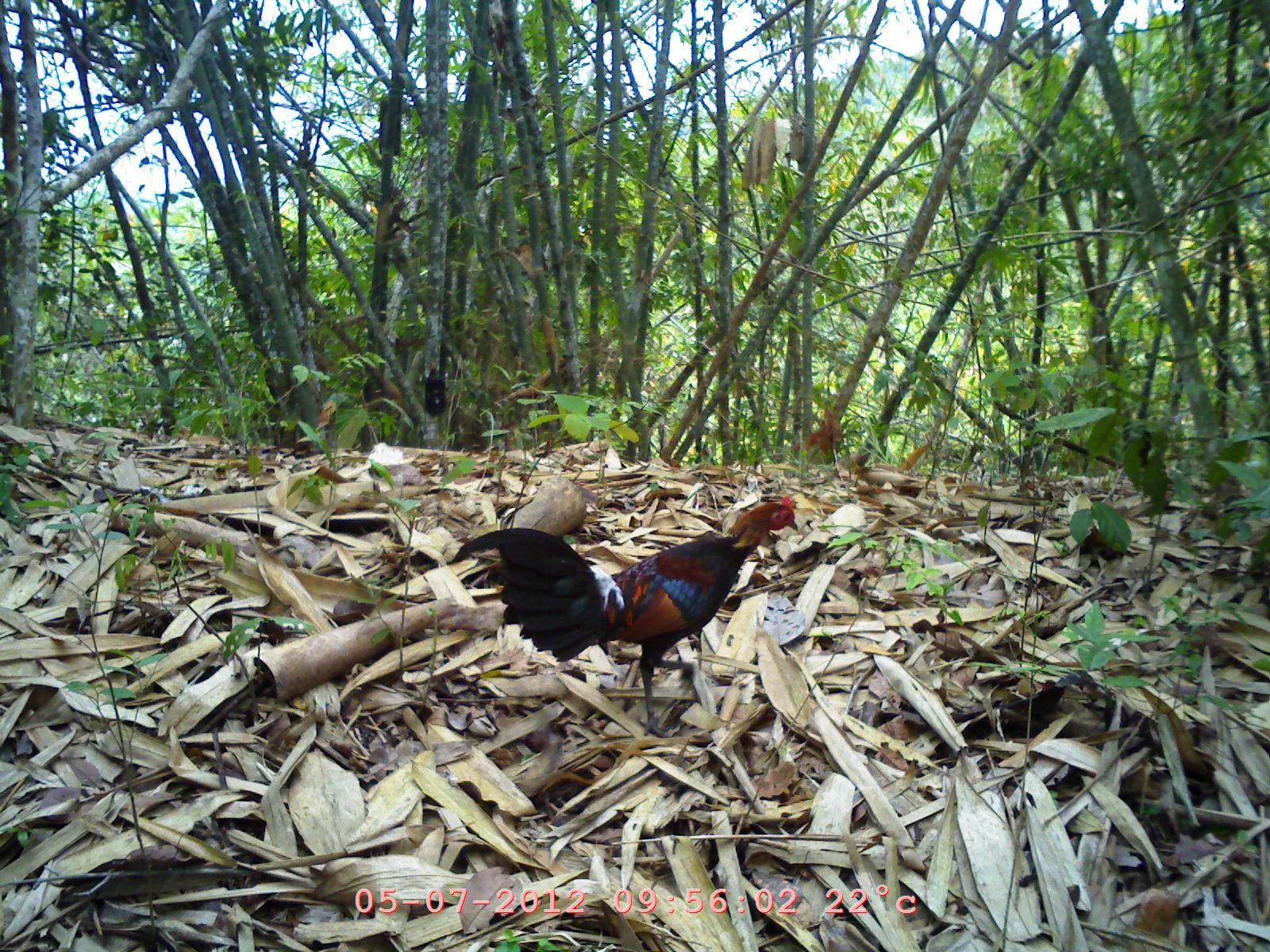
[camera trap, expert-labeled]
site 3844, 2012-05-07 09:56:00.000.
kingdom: Animalia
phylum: Chordata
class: Aves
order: Galliformes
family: Phasianidae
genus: Gallus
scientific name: Gallus gallus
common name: red junglefowl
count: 1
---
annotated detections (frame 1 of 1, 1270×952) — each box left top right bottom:
gallus gallus: 452 495 798 736